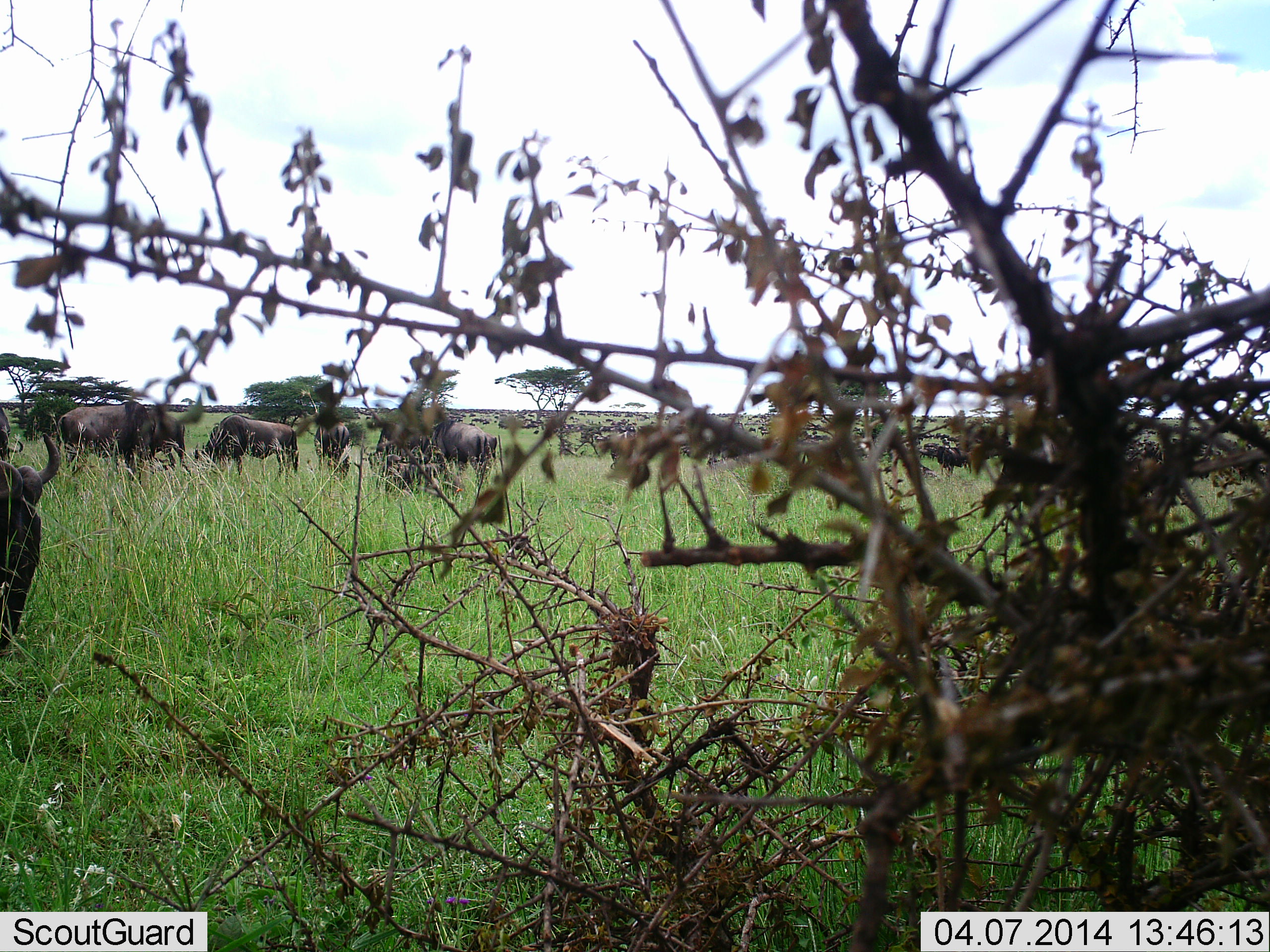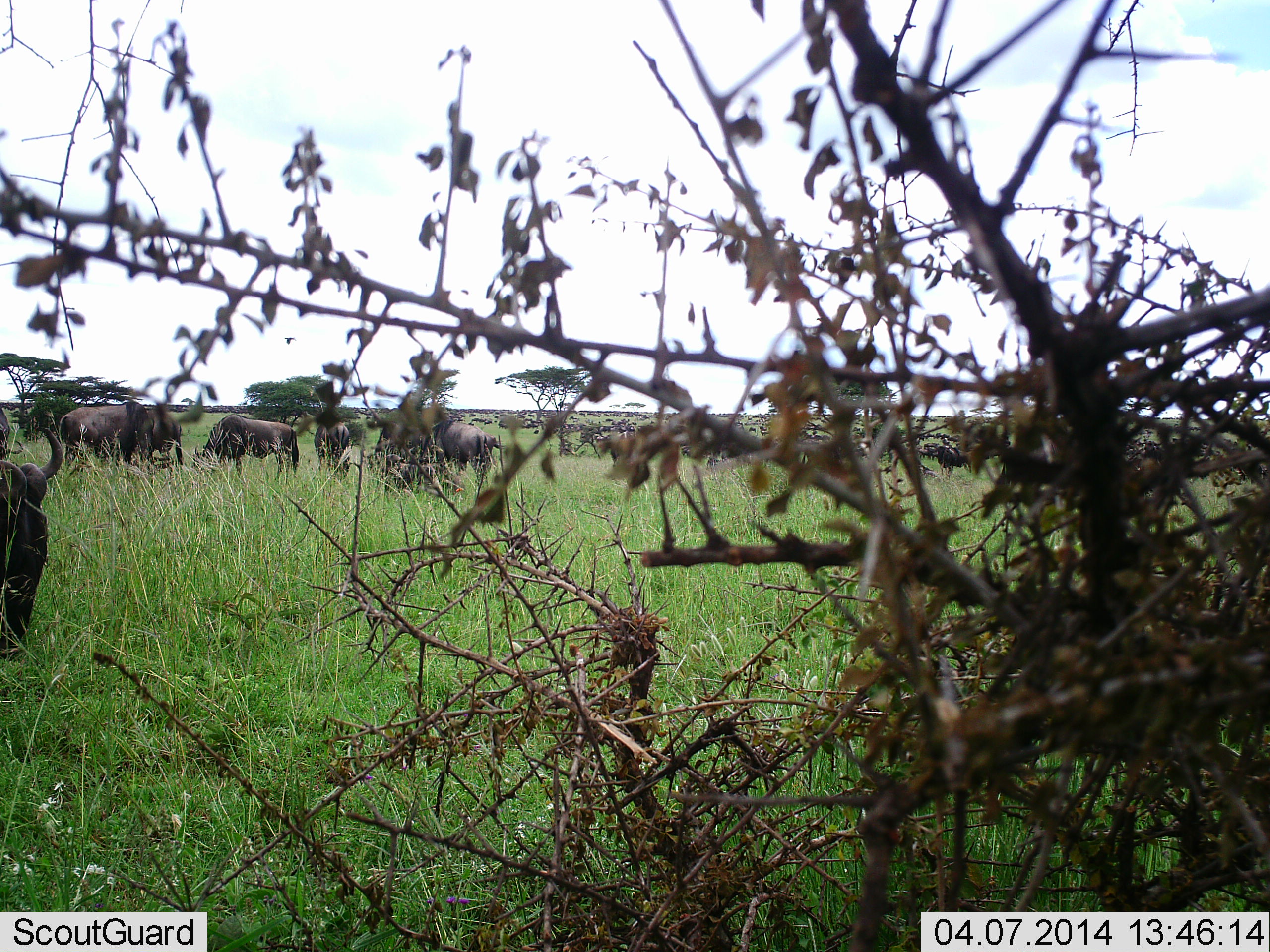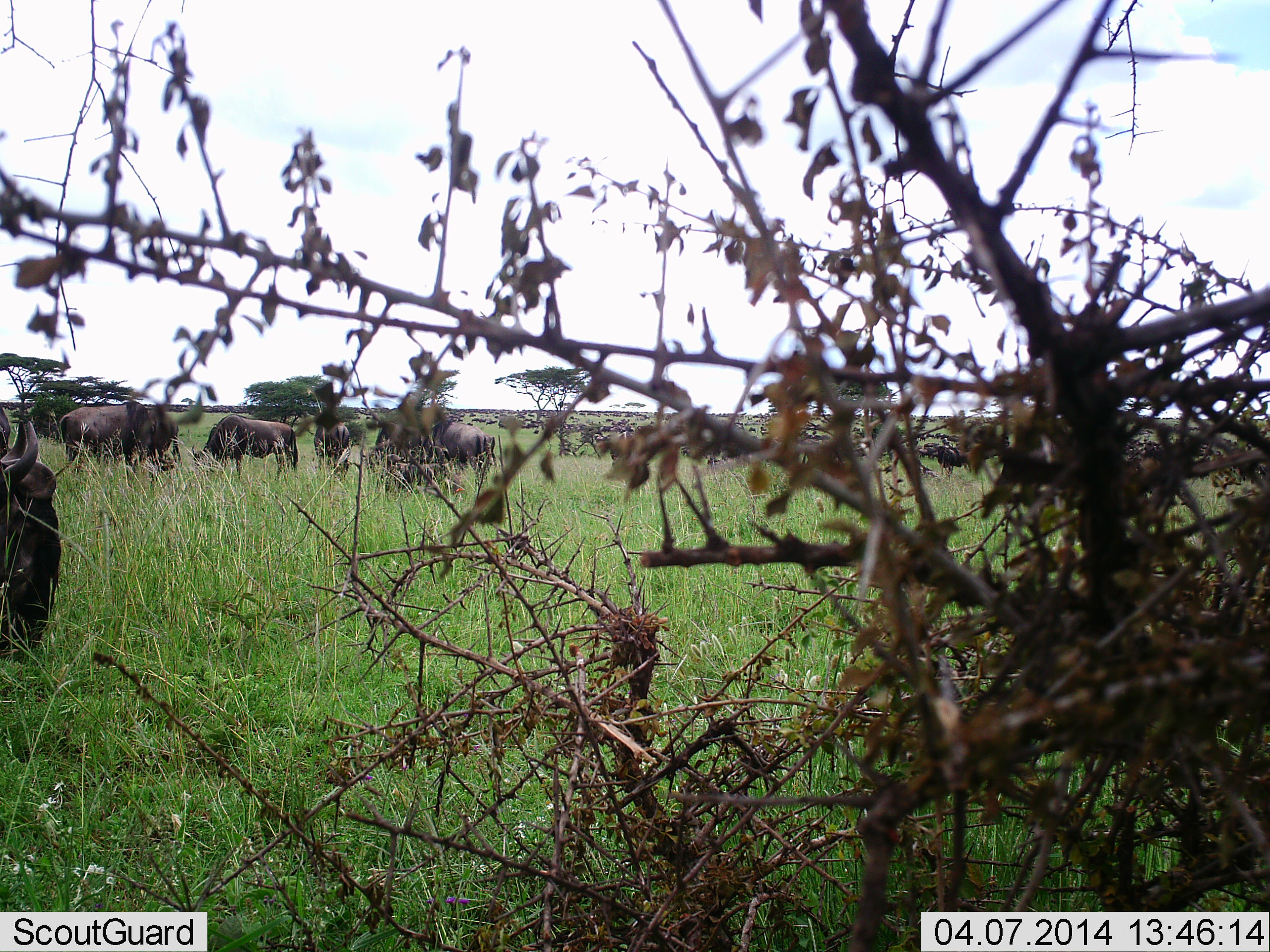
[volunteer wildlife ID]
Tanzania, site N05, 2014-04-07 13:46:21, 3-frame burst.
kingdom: Animalia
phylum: Chordata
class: Mammalia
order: Artiodactyla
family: Bovidae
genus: Connochaetes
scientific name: Connochaetes taurinus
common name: blue wildebeest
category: wildebeest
Wildebeest (blue wildebeest) (Connochaetes taurinus), count 7. Behavior (volunteer vote fractions): standing 64%, resting 18%, moving 27%, interacting 9%. Young present (vote fraction): 0%. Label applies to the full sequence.